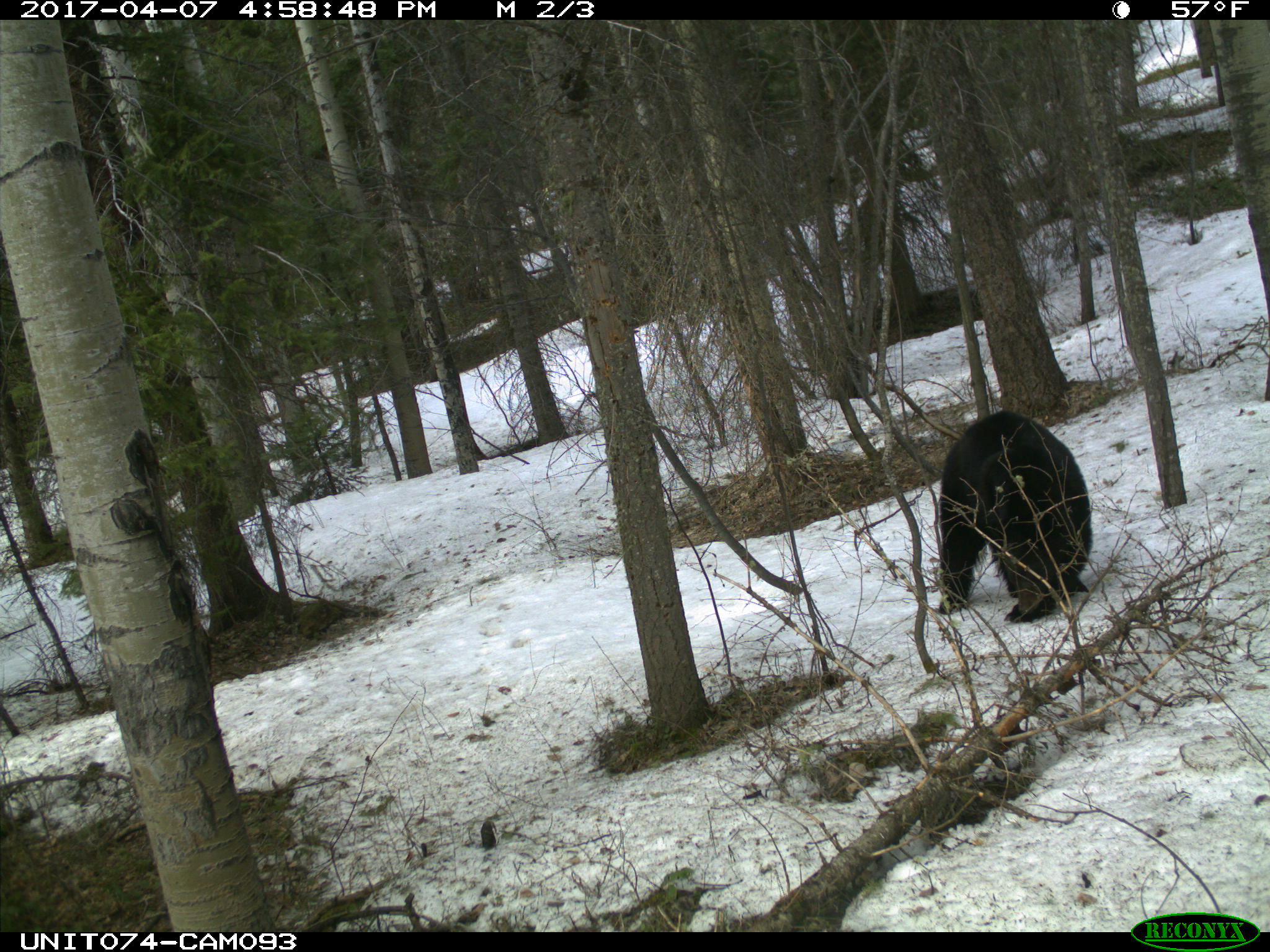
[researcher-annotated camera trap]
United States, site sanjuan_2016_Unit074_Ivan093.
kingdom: Animalia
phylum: Chordata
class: Mammalia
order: Carnivora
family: Ursidae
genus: Ursus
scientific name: Ursus americanus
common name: american black bear